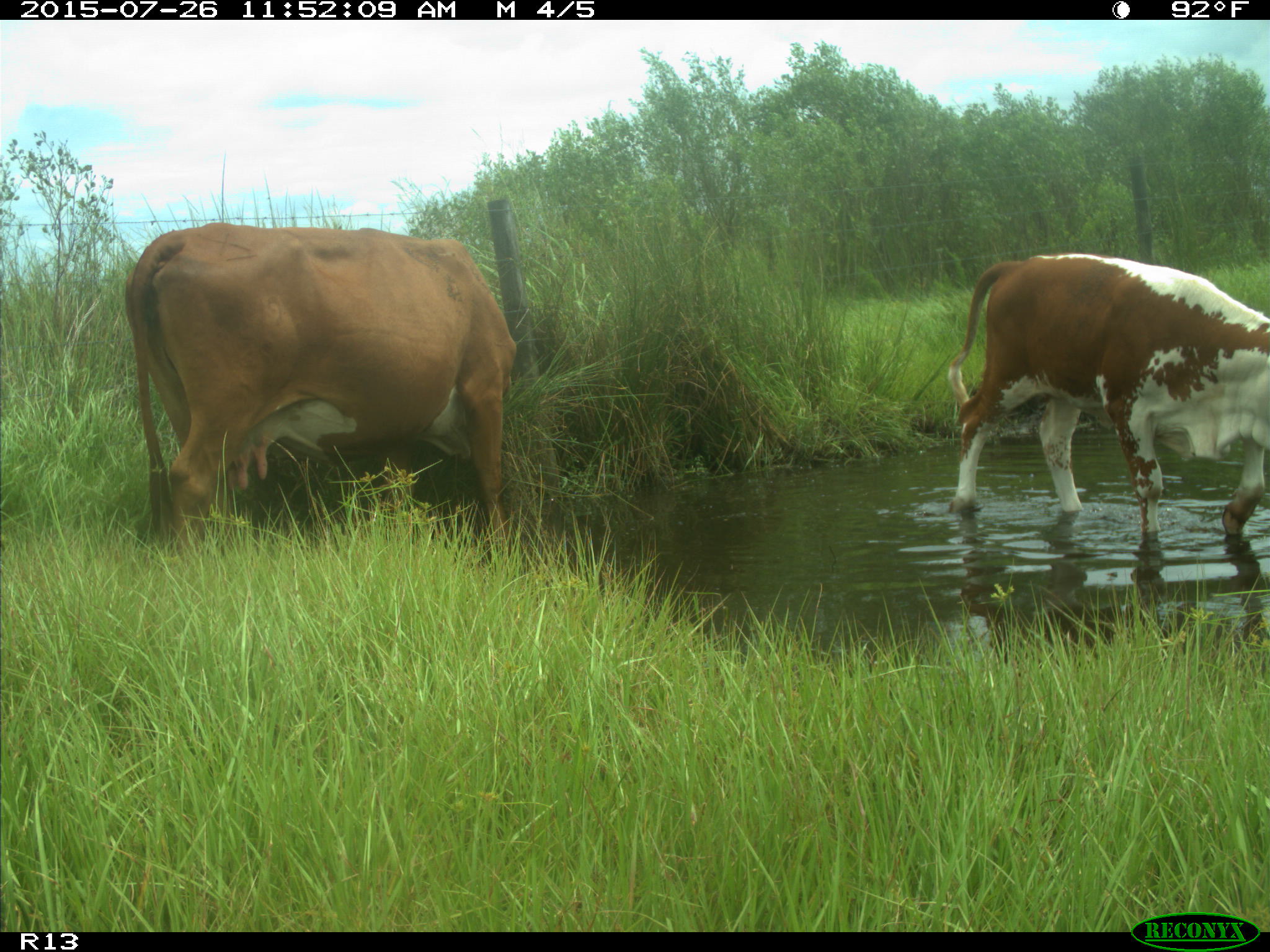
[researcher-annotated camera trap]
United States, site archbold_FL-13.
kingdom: Animalia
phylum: Chordata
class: Mammalia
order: Artiodactyla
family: Bovidae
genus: Bos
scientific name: Bos taurus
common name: domestic cow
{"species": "Bos taurus (domestic cow)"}